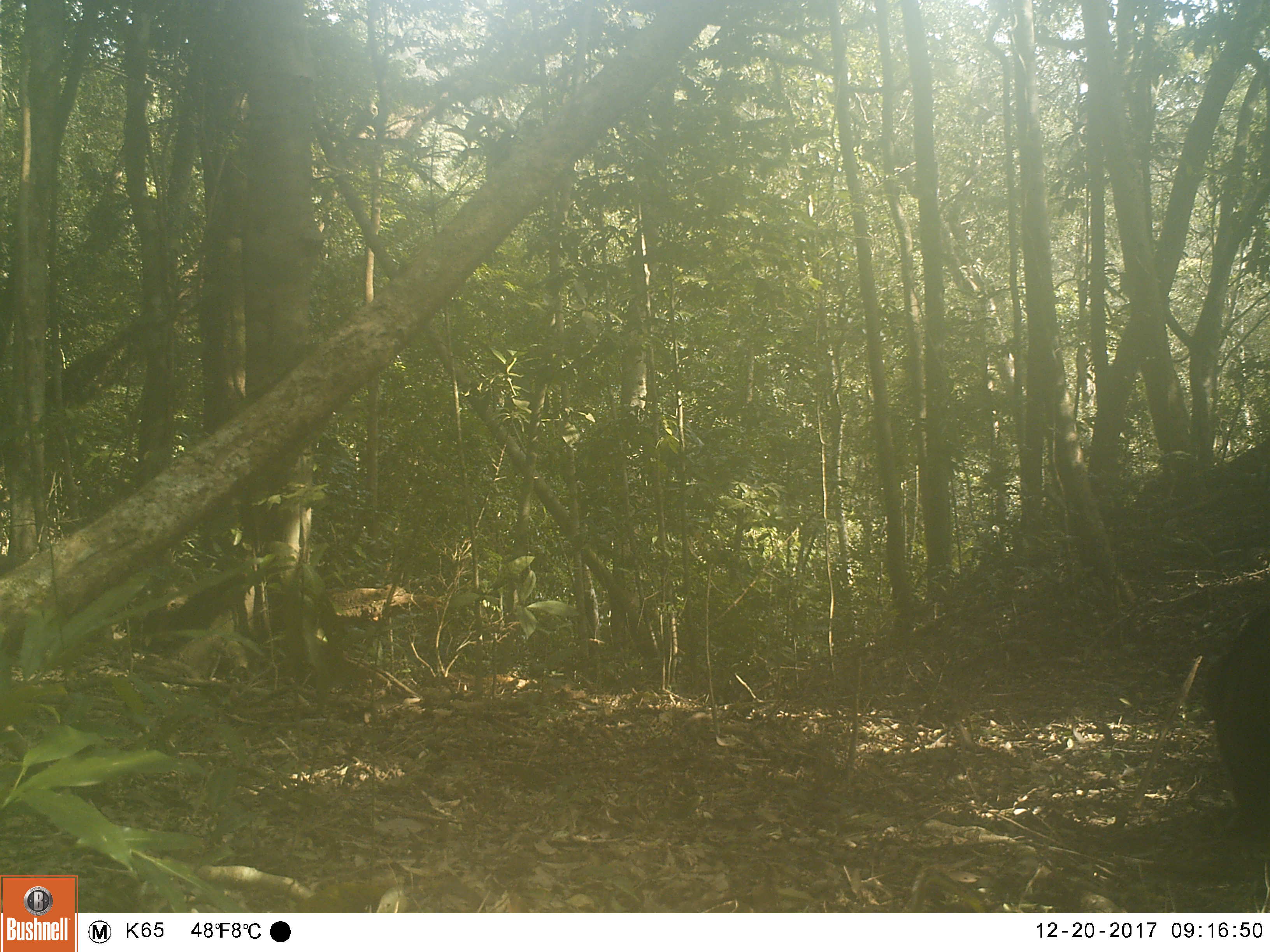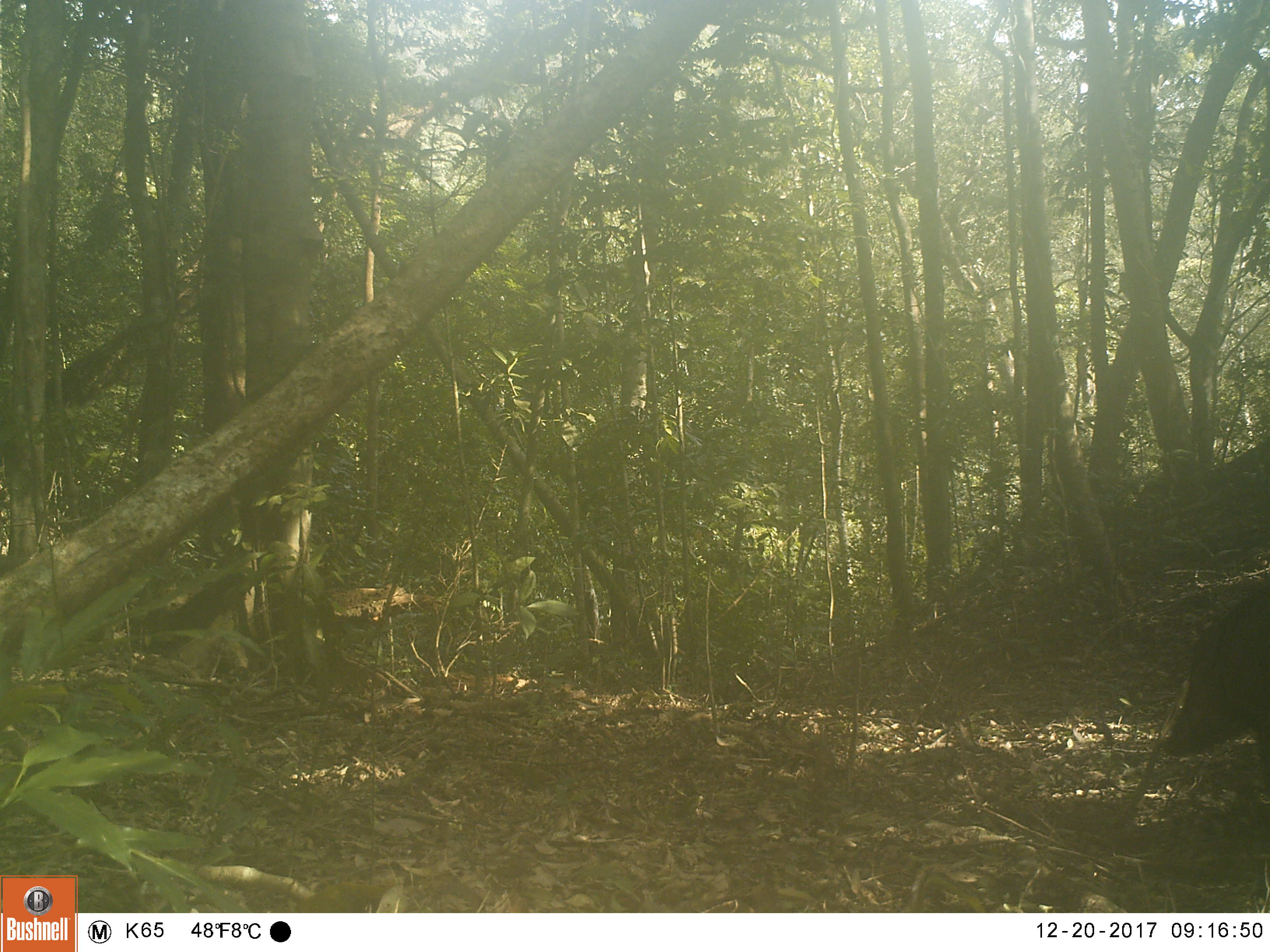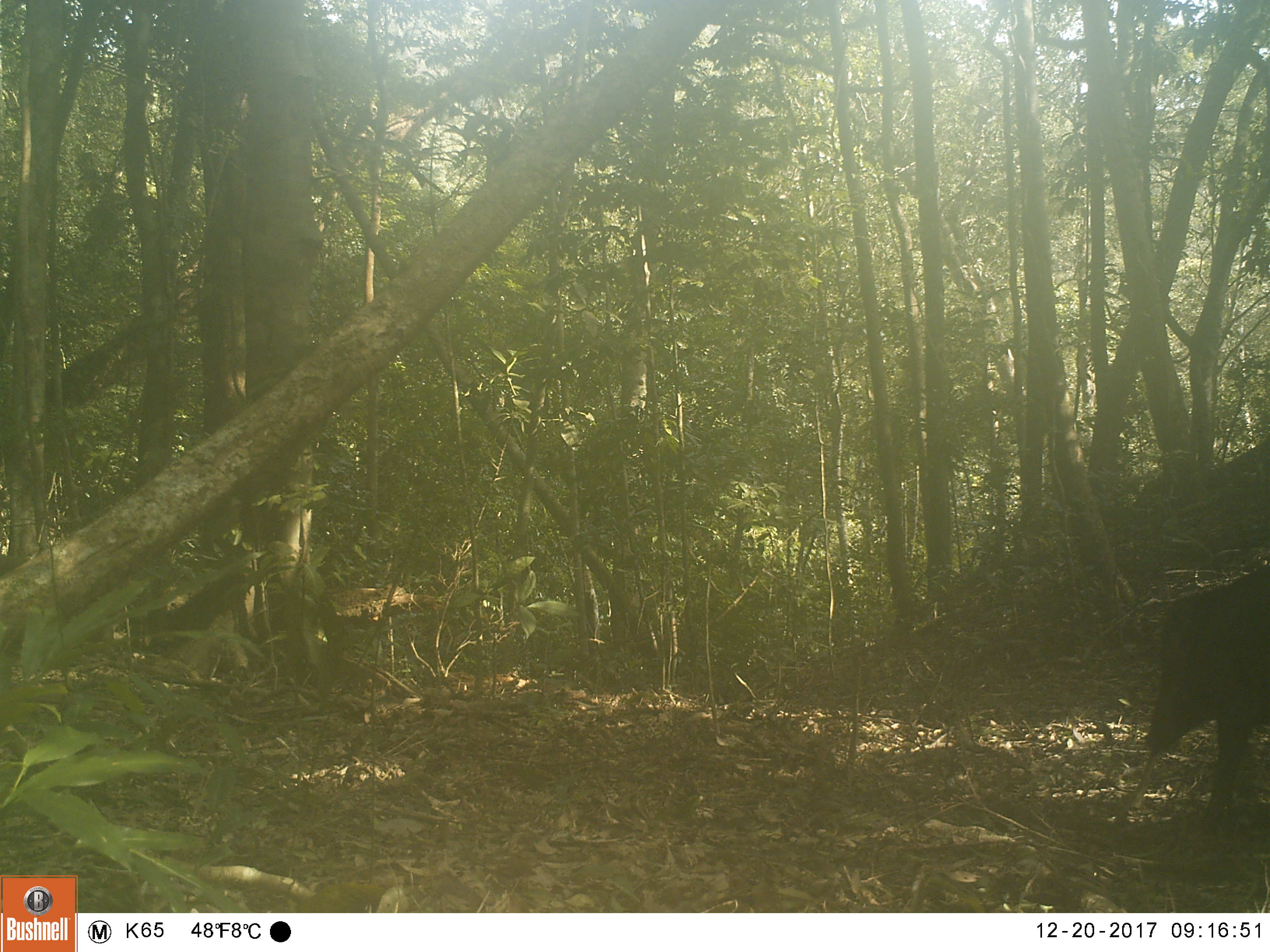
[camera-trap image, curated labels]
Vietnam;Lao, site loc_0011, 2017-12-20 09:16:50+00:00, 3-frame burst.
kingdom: Animalia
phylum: Chordata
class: Mammalia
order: Artiodactyla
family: Suidae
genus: Sus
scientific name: Sus scrofa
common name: eurasian wild pig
Eurasian wild pig (Sus scrofa). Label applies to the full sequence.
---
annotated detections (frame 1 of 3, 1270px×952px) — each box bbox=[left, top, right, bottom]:
eurasian wild pig: bbox=[1202, 604, 1270, 859]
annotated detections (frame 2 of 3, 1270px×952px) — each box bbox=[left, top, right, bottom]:
eurasian wild pig: bbox=[1161, 581, 1270, 796]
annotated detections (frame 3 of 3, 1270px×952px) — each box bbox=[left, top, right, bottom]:
eurasian wild pig: bbox=[1145, 564, 1270, 834]